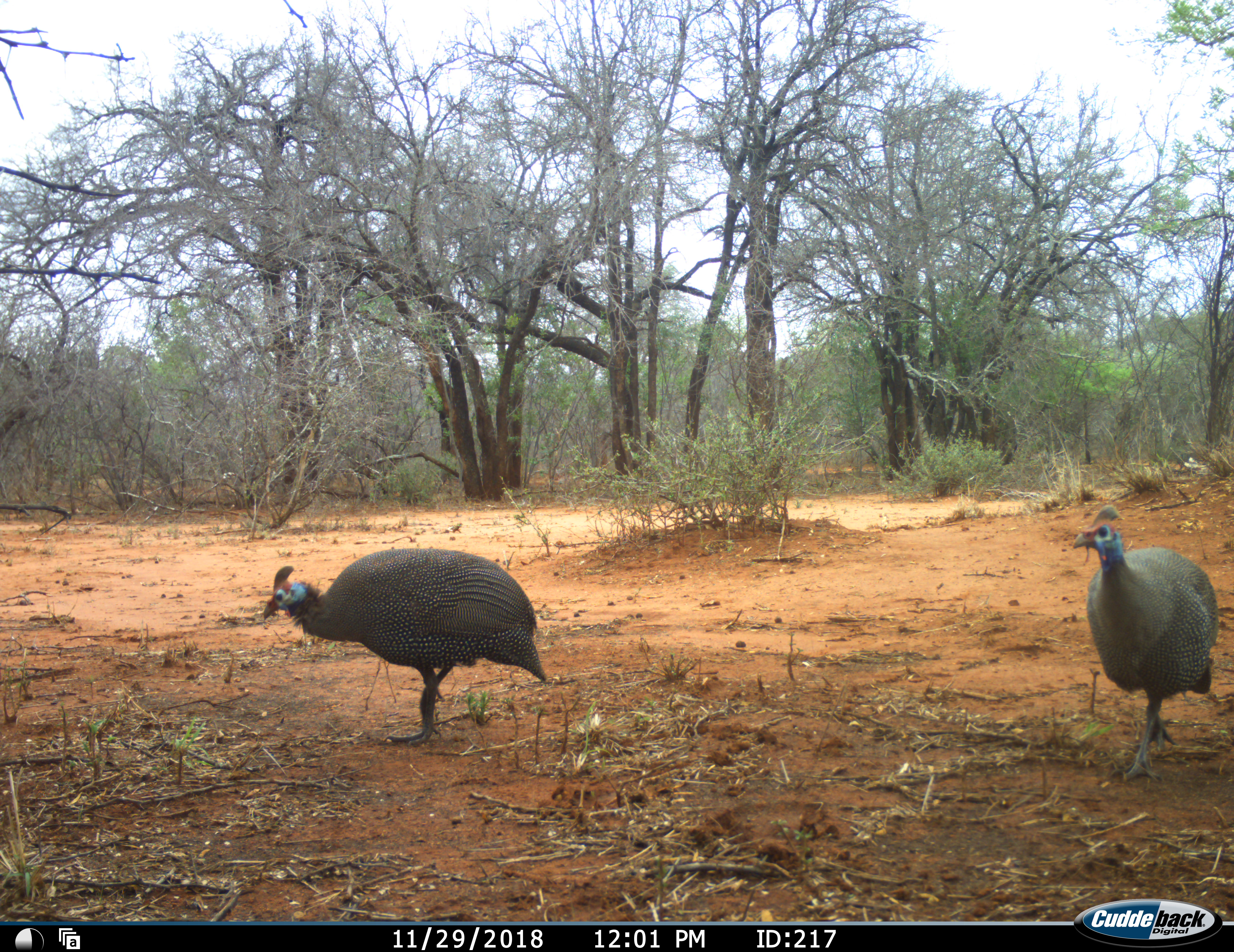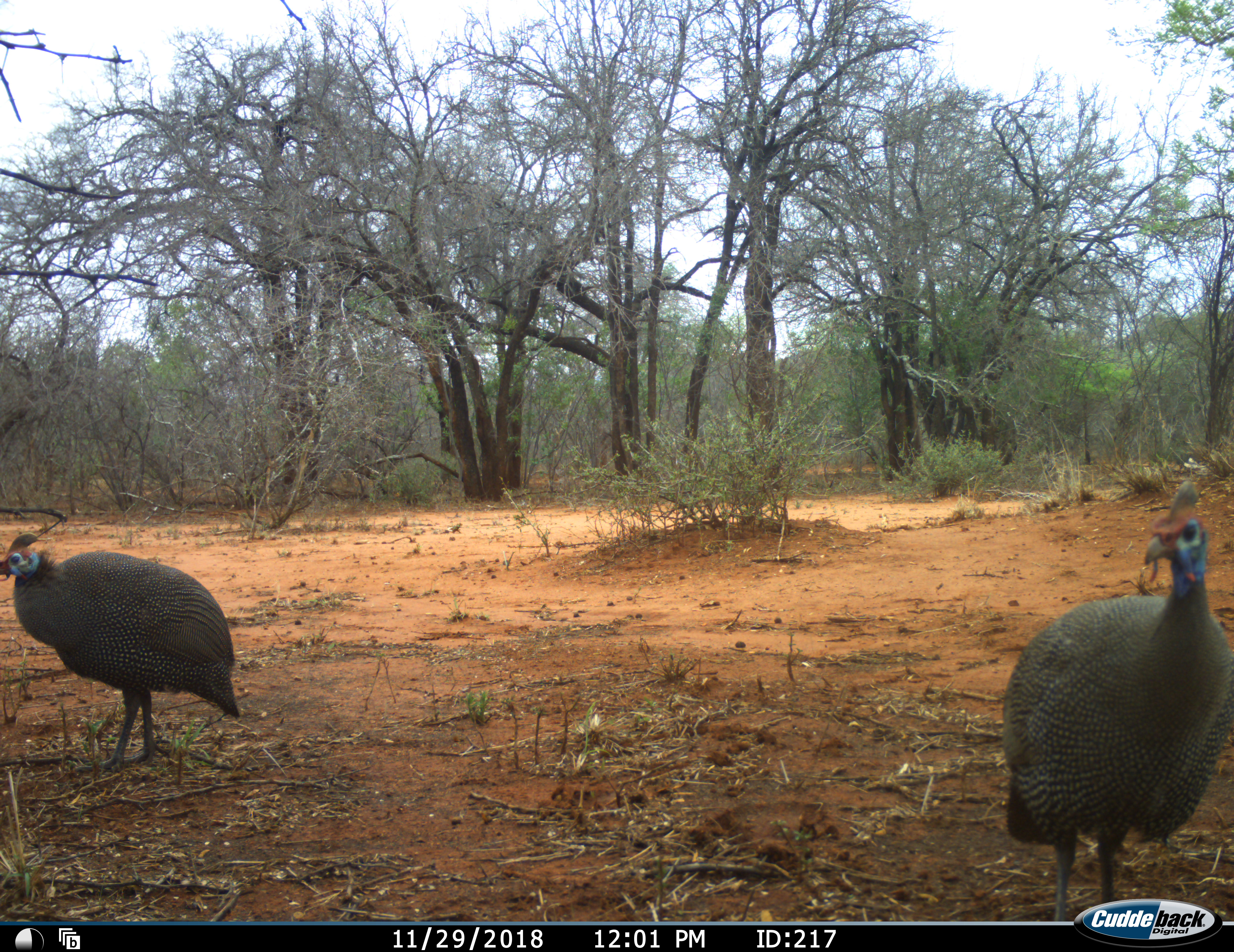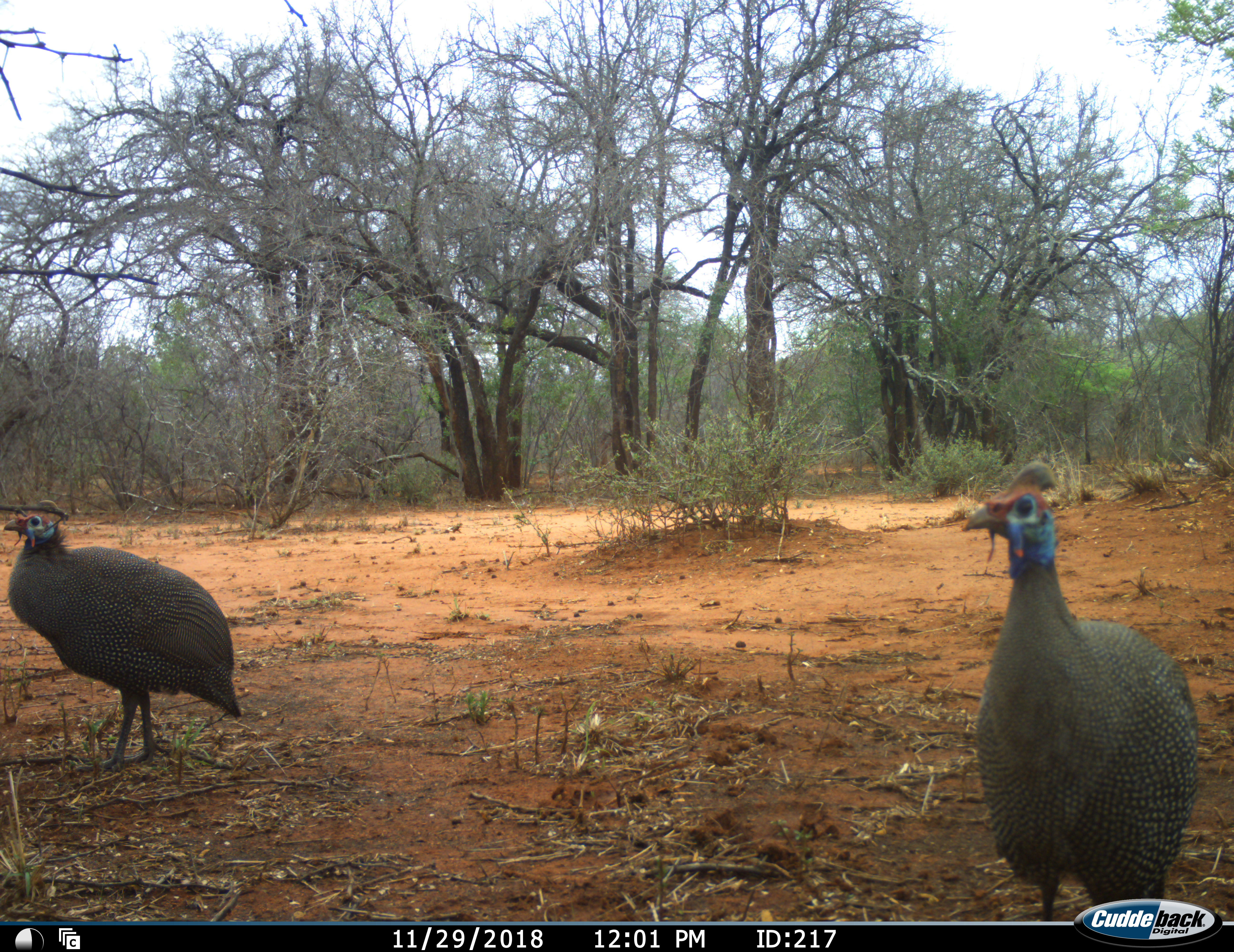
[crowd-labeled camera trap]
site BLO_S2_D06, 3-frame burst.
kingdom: Animalia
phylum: Chordata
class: Aves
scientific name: Aves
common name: bird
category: birdother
Birdother (bird) (Aves), count 2. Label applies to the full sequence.